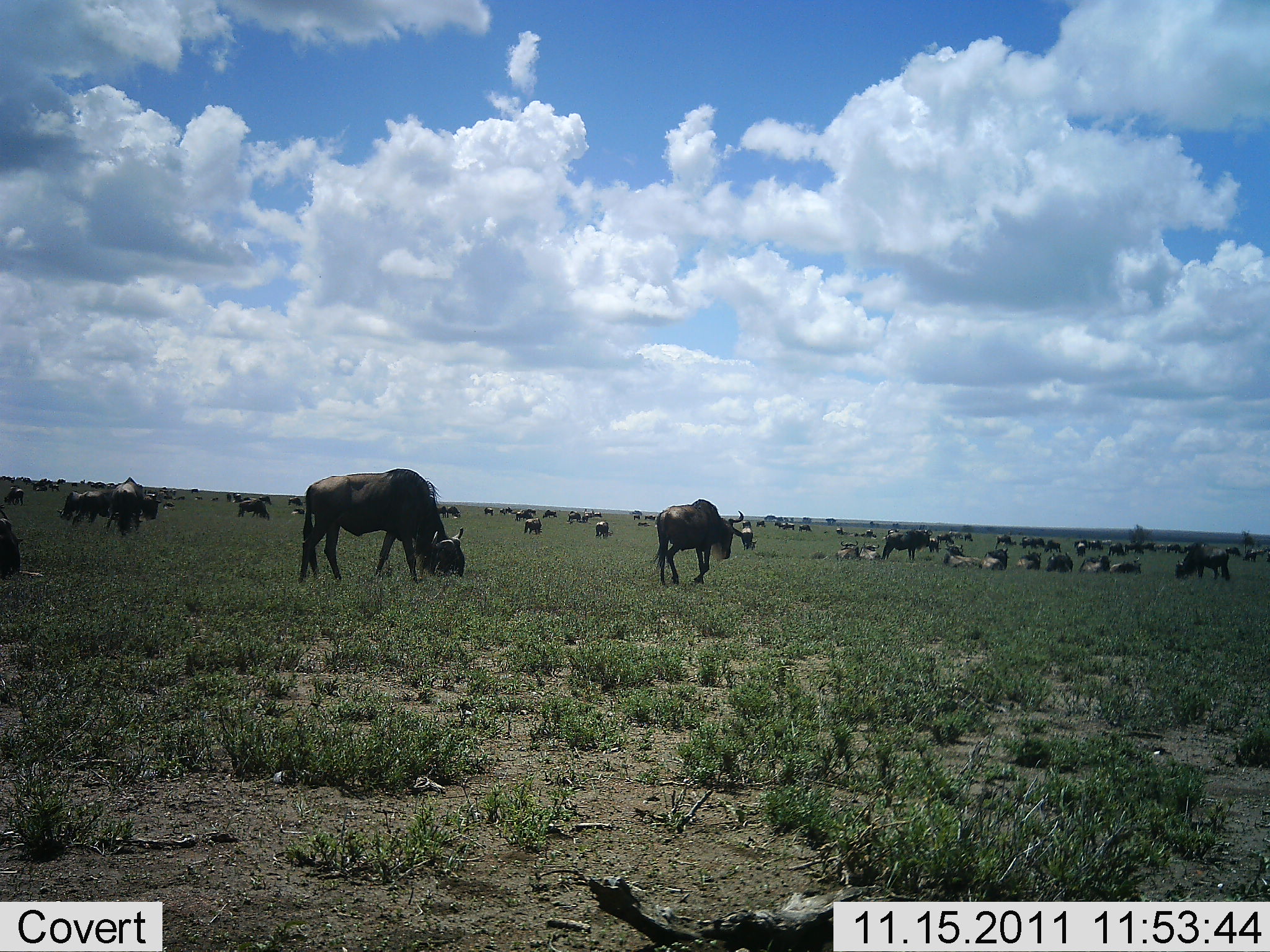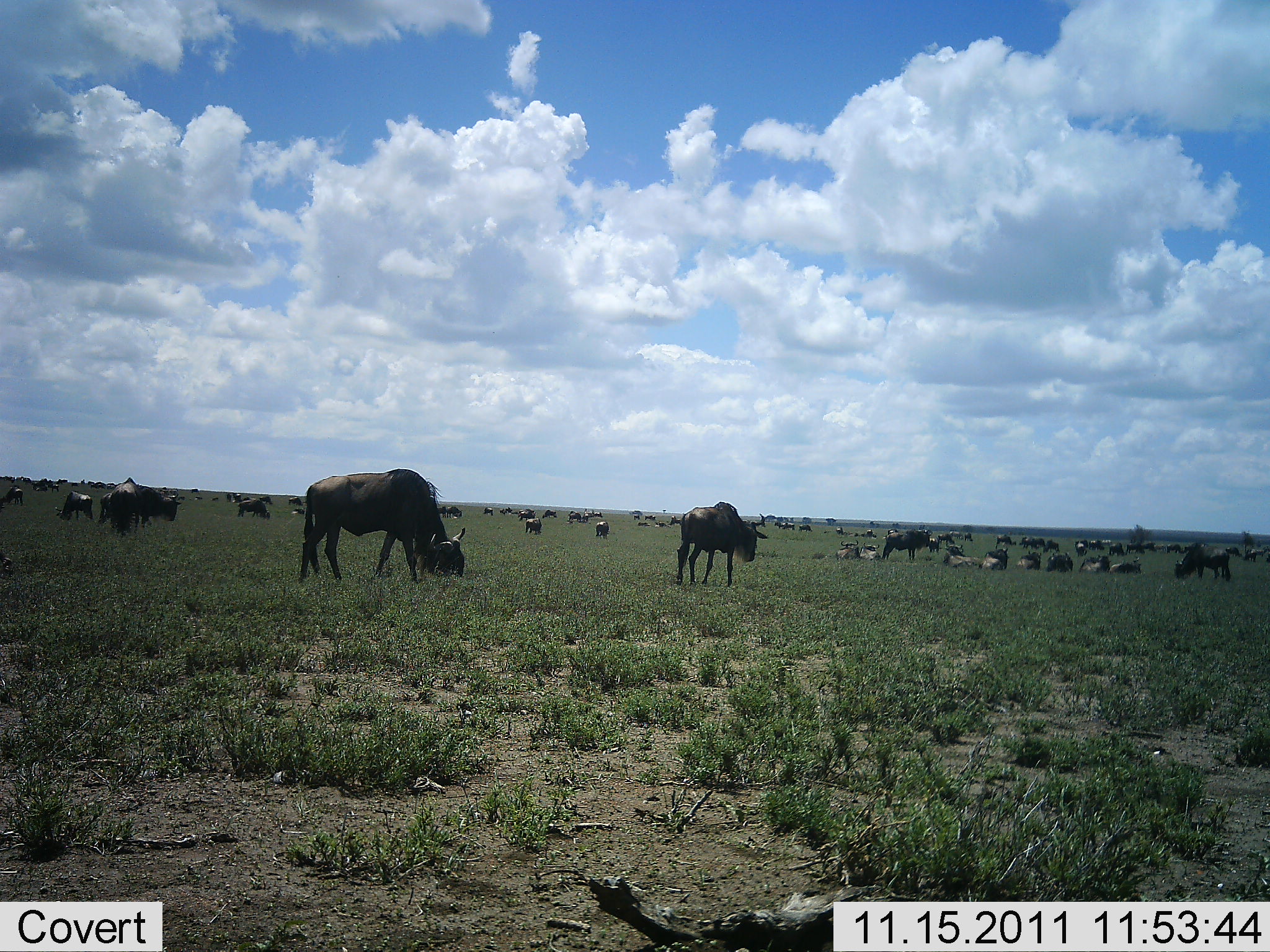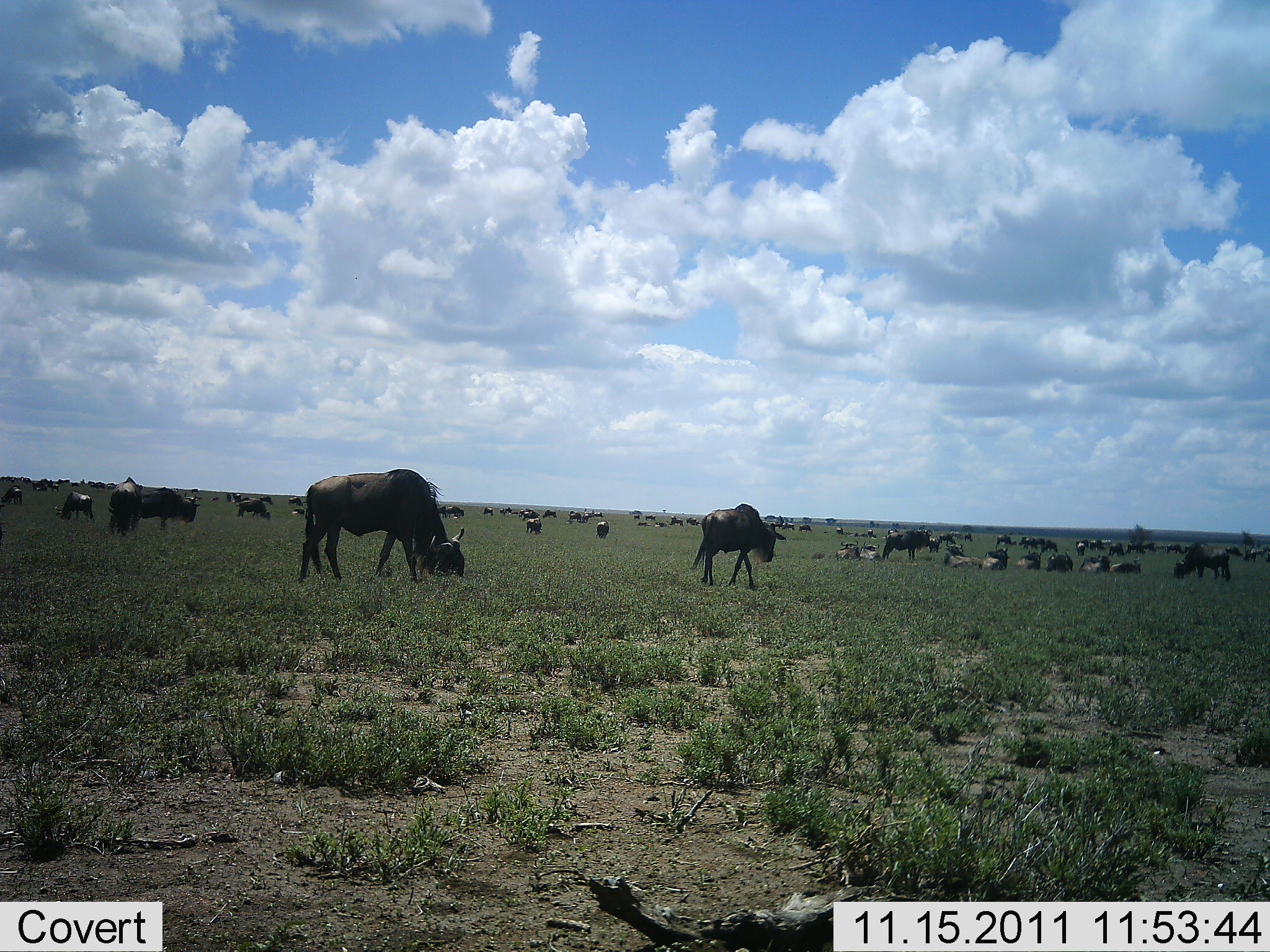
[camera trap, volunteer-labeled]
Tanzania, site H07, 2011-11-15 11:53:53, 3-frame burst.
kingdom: Animalia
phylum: Chordata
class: Mammalia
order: Artiodactyla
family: Bovidae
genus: Connochaetes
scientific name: Connochaetes taurinus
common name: blue wildebeest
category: wildebeest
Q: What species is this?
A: Wildebeest (blue wildebeest) (Connochaetes taurinus).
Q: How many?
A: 51+.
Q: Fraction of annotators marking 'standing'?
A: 67%.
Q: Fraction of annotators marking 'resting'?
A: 80%.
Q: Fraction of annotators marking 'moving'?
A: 53%.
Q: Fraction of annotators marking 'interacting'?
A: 7%.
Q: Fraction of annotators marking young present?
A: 0%.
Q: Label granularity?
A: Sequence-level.